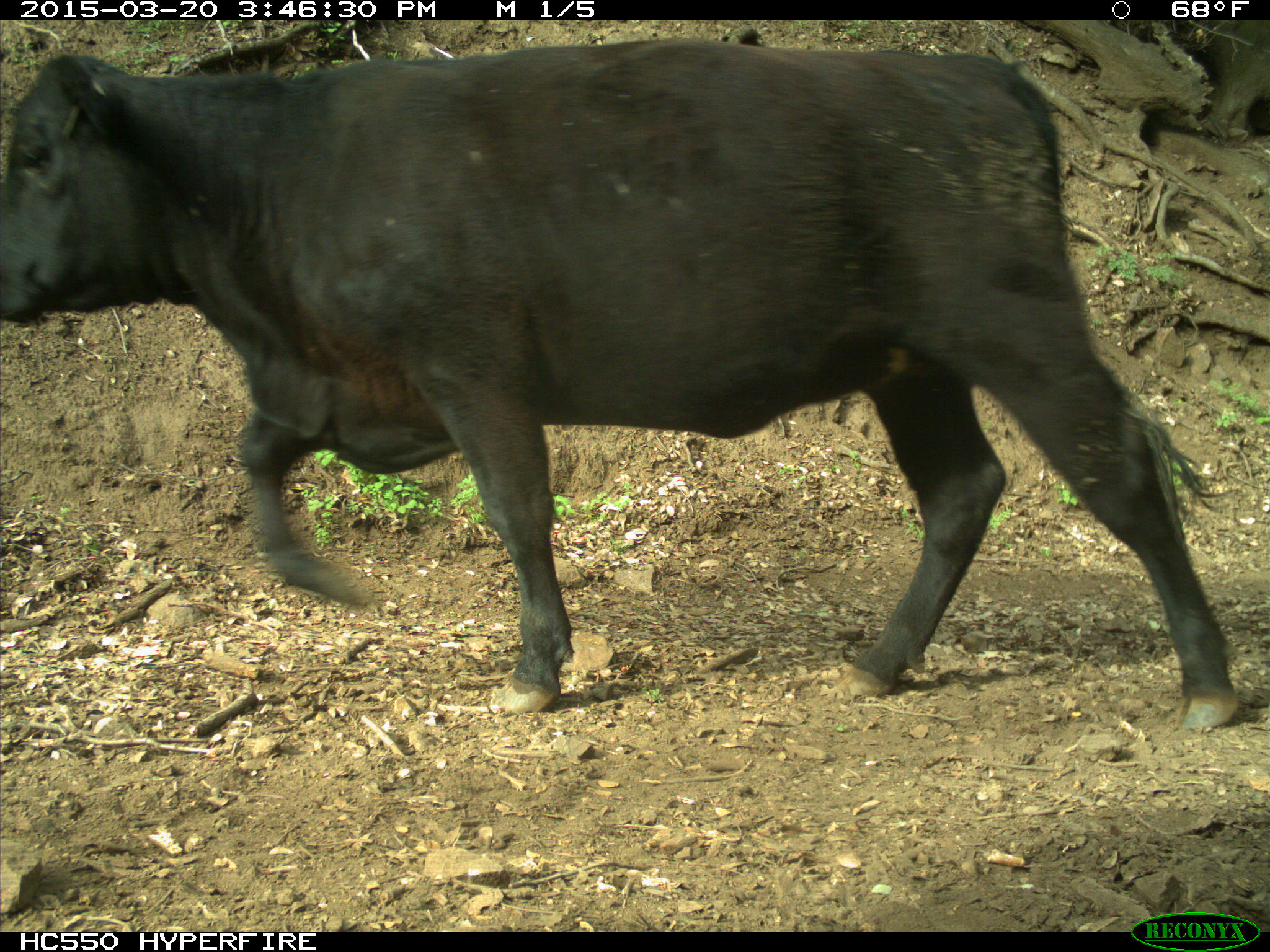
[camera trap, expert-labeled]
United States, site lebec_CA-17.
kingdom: Animalia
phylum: Chordata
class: Mammalia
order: Artiodactyla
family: Bovidae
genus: Bos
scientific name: Bos taurus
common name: domestic cow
Bos taurus (domestic cow).